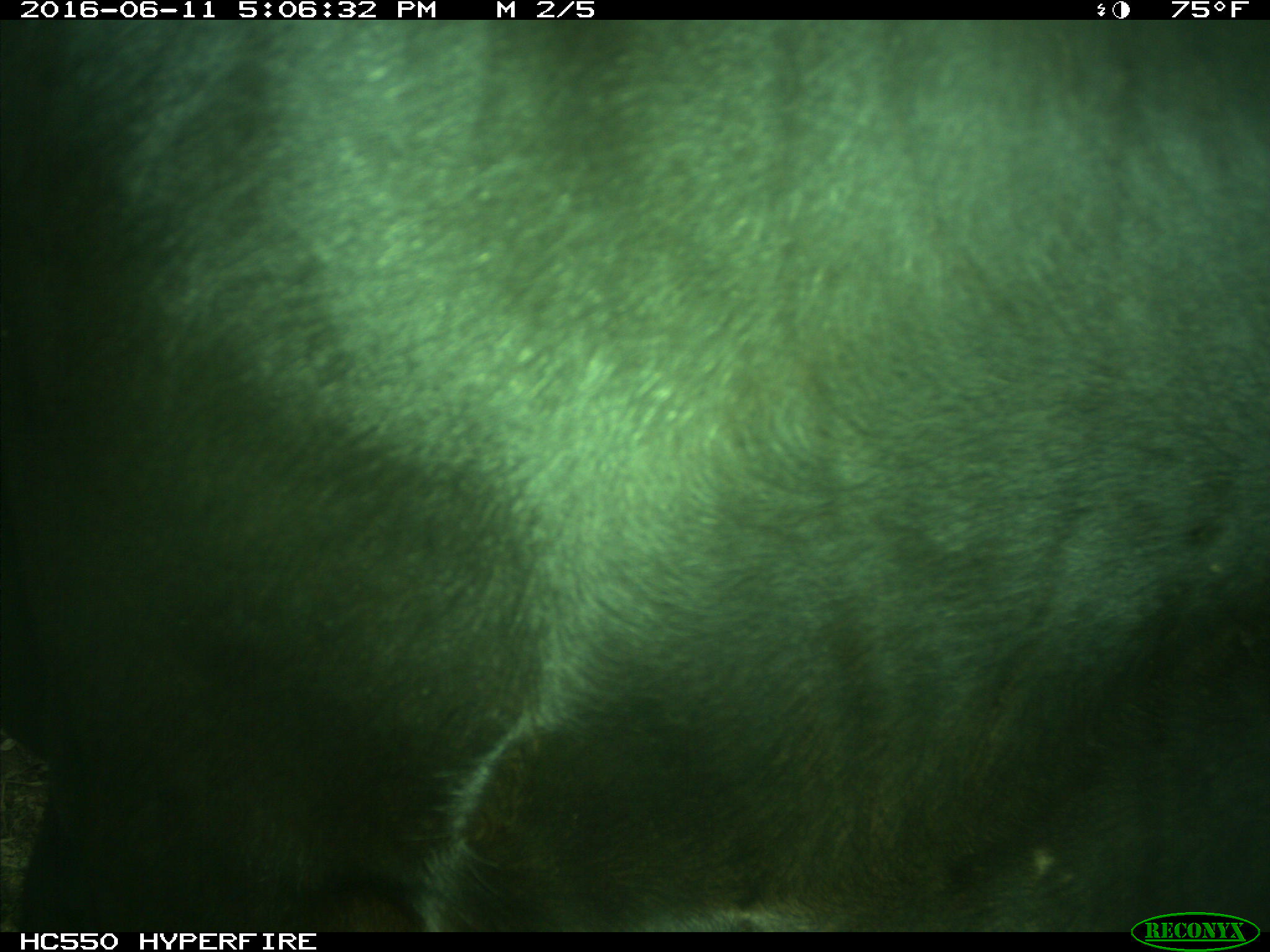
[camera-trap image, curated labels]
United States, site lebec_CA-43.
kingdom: Animalia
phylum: Chordata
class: Mammalia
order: Artiodactyla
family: Bovidae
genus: Bos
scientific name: Bos taurus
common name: domestic cow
Bos taurus (domestic cow).